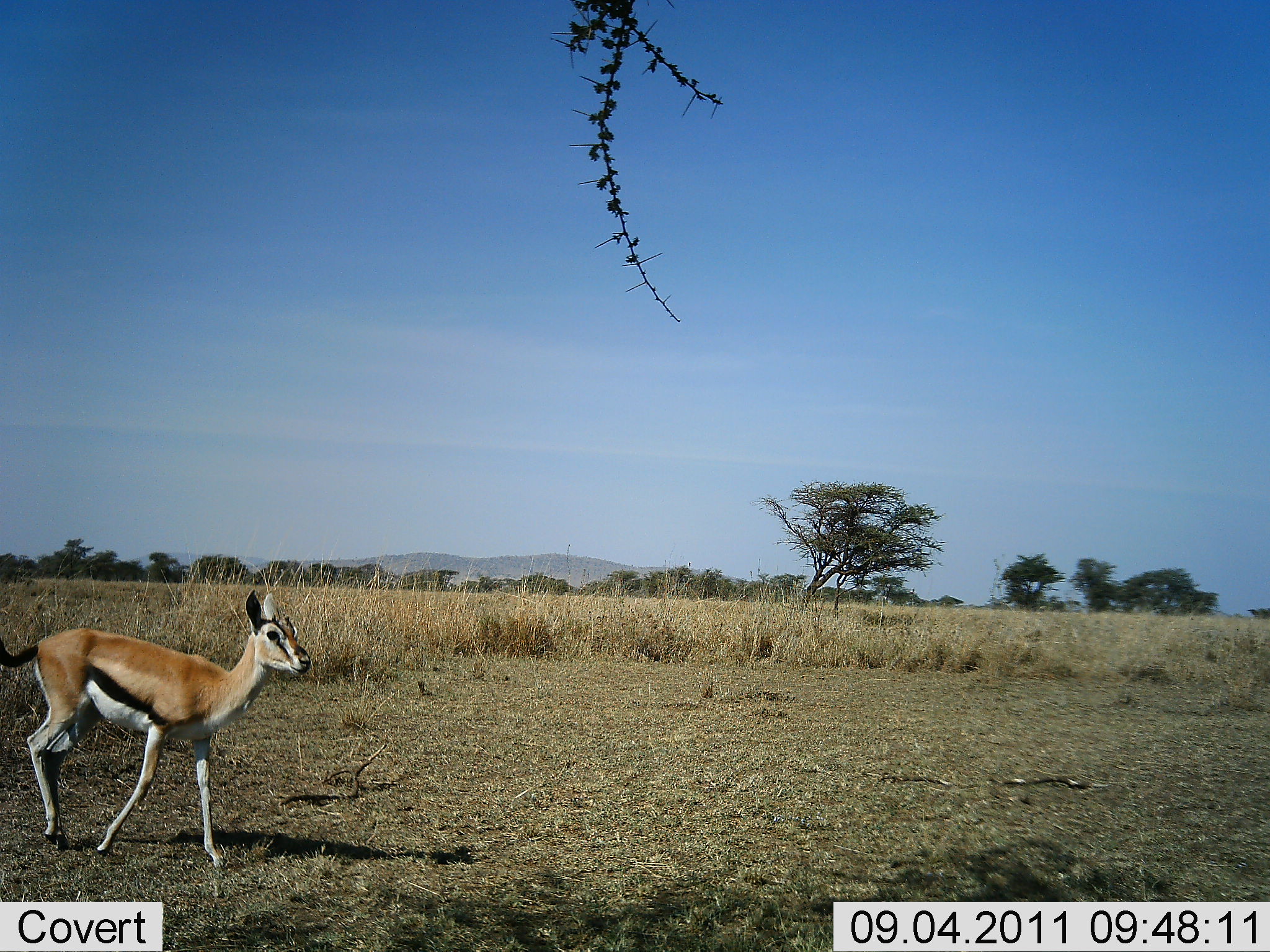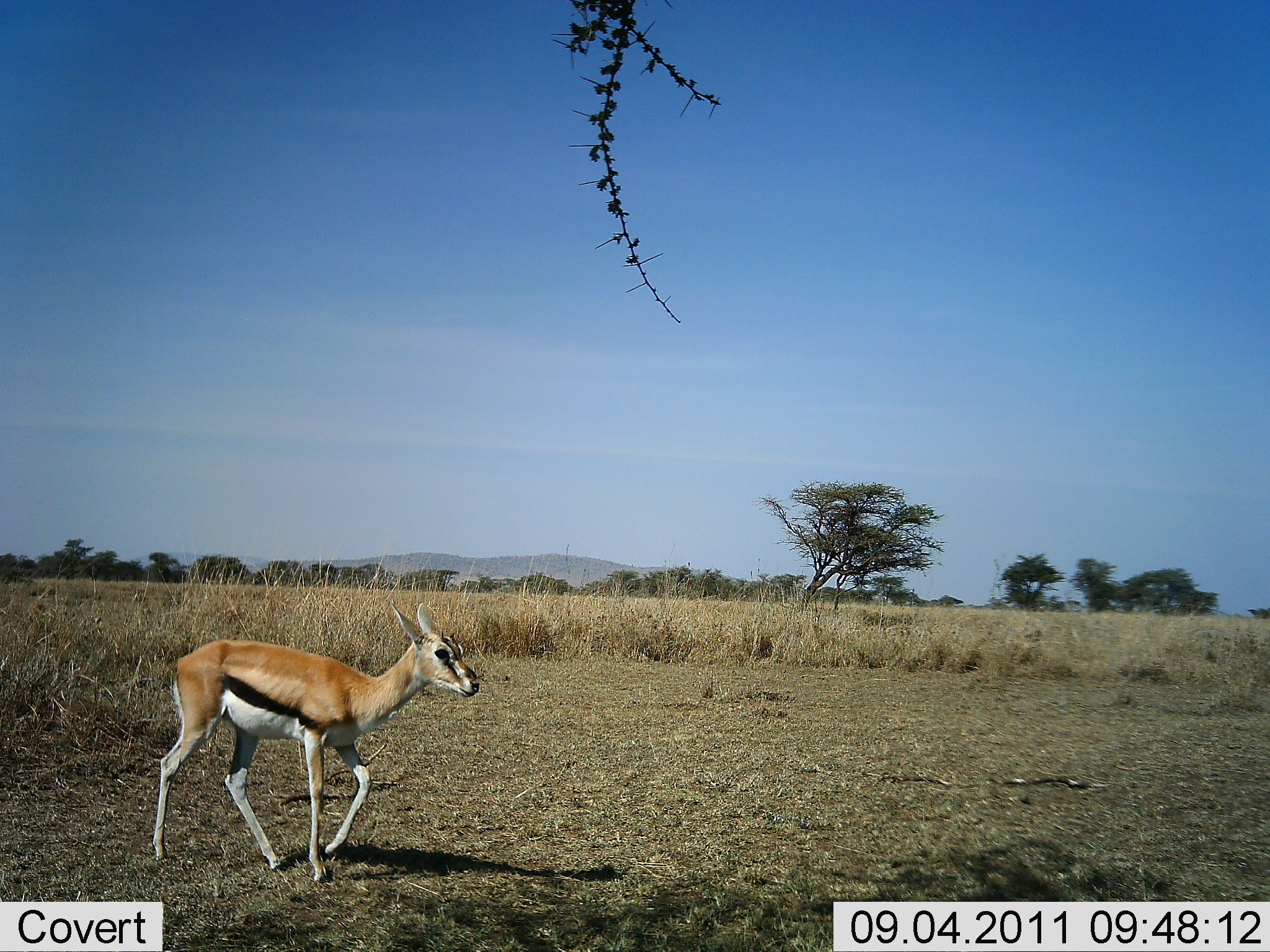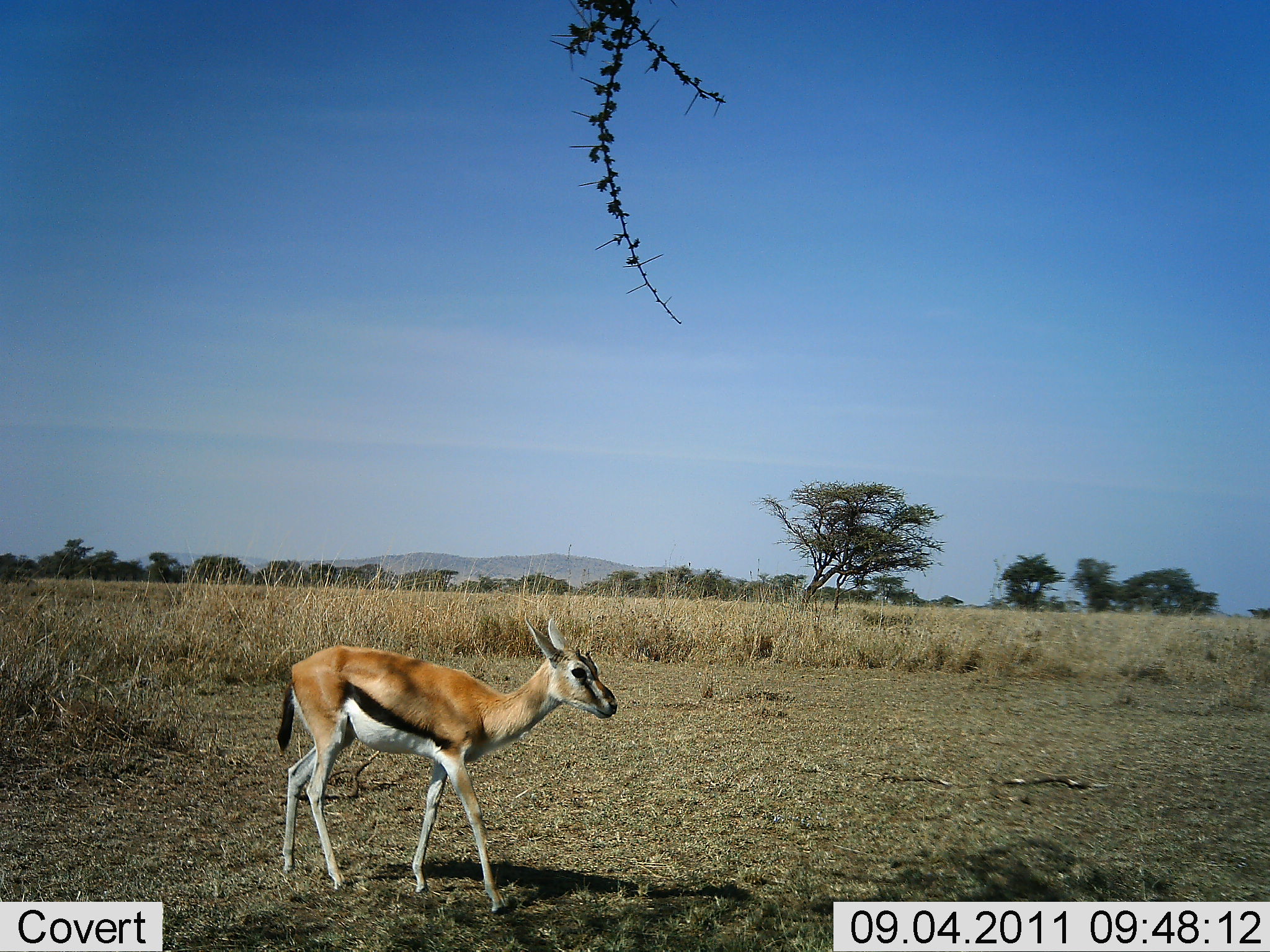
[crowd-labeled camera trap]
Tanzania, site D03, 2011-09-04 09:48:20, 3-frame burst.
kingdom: Animalia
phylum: Chordata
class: Mammalia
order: Artiodactyla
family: Bovidae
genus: Eudorcas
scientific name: Eudorcas thomsonii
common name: thomson's gazelle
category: gazellethomsons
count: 1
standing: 17%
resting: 0%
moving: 92%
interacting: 0%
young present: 25%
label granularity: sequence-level